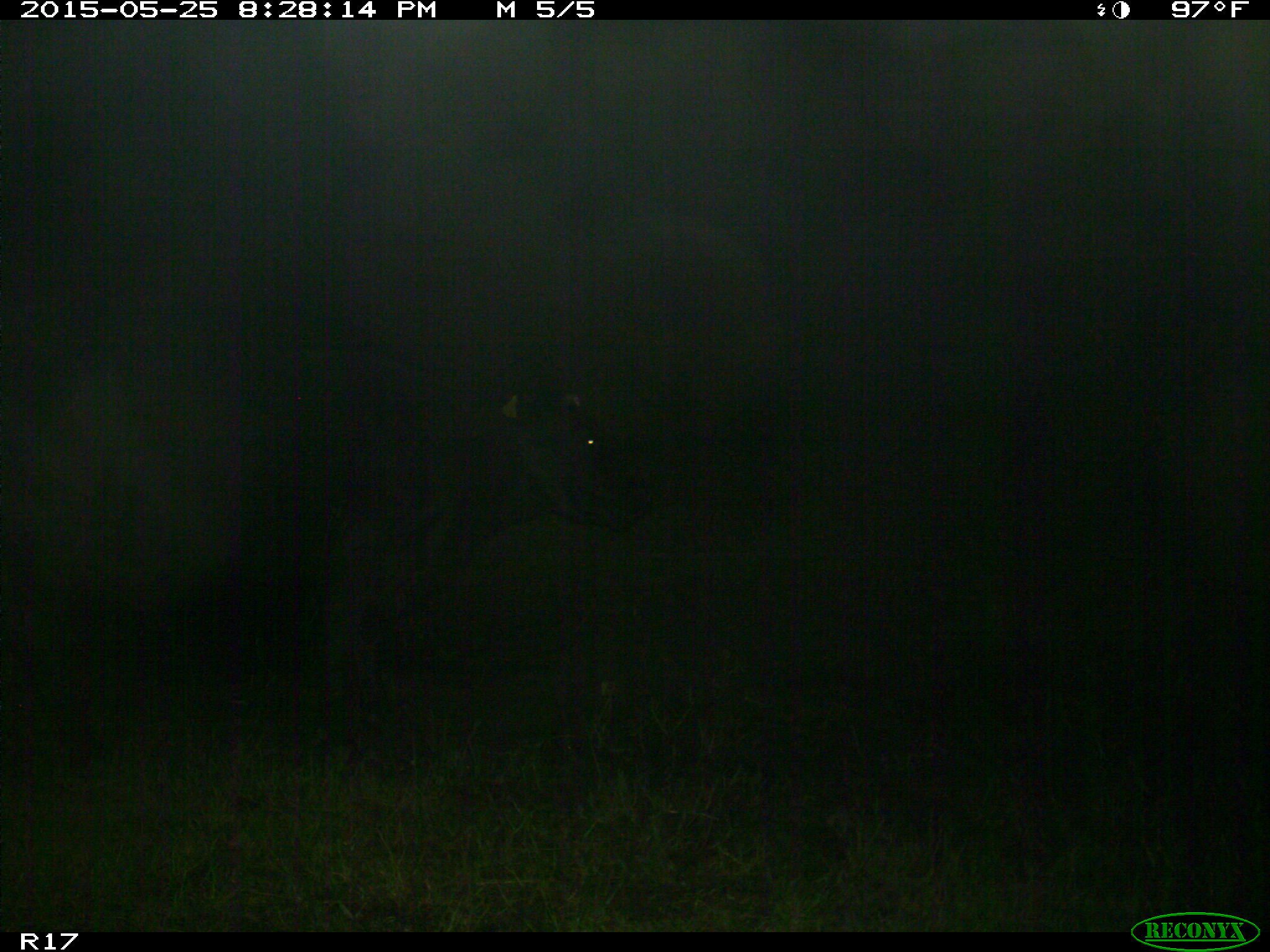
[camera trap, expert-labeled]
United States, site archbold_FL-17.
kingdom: Animalia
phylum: Chordata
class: Mammalia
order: Artiodactyla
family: Bovidae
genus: Bos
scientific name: Bos taurus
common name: domestic cow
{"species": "Bos taurus (domestic cow)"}